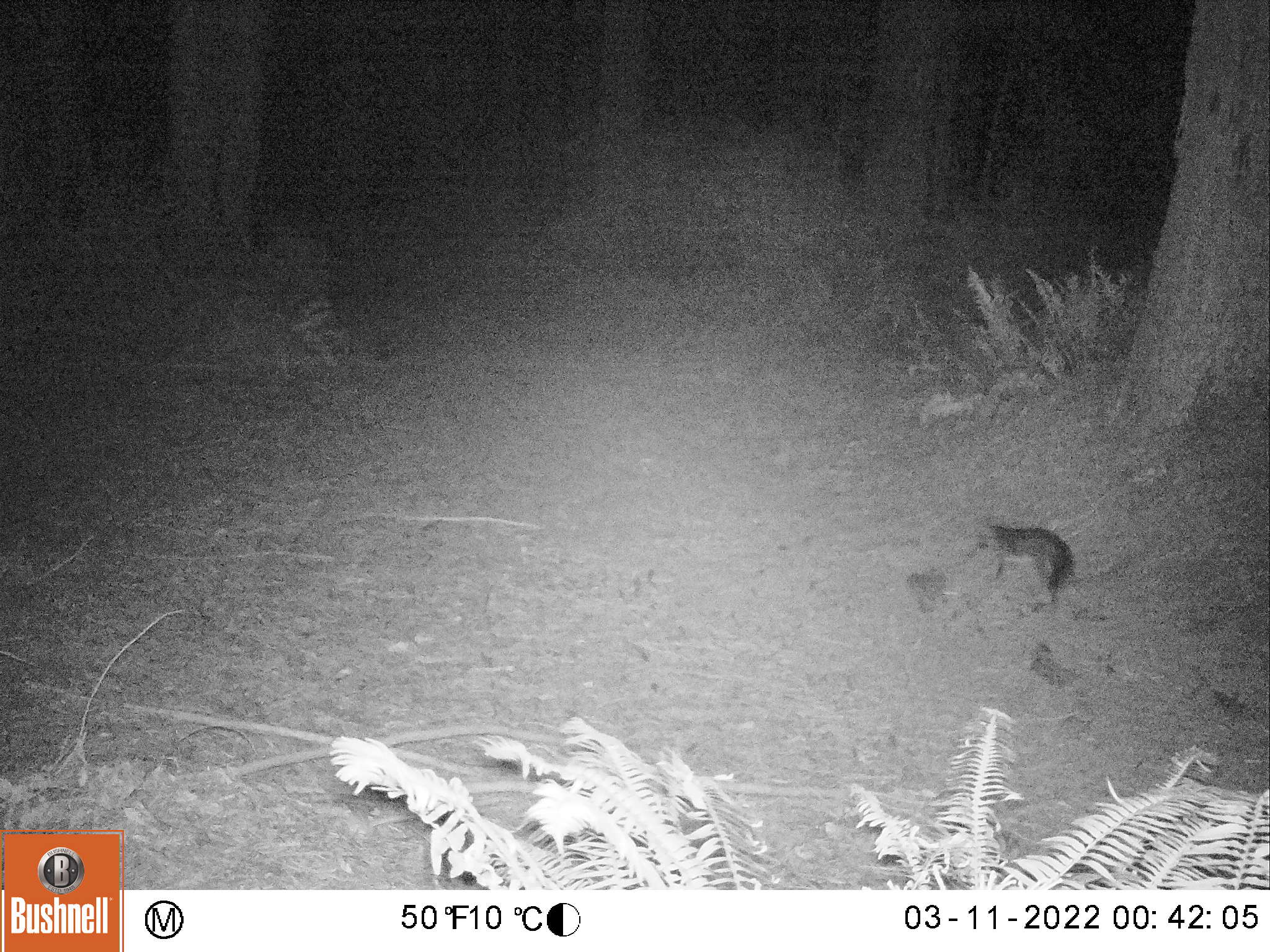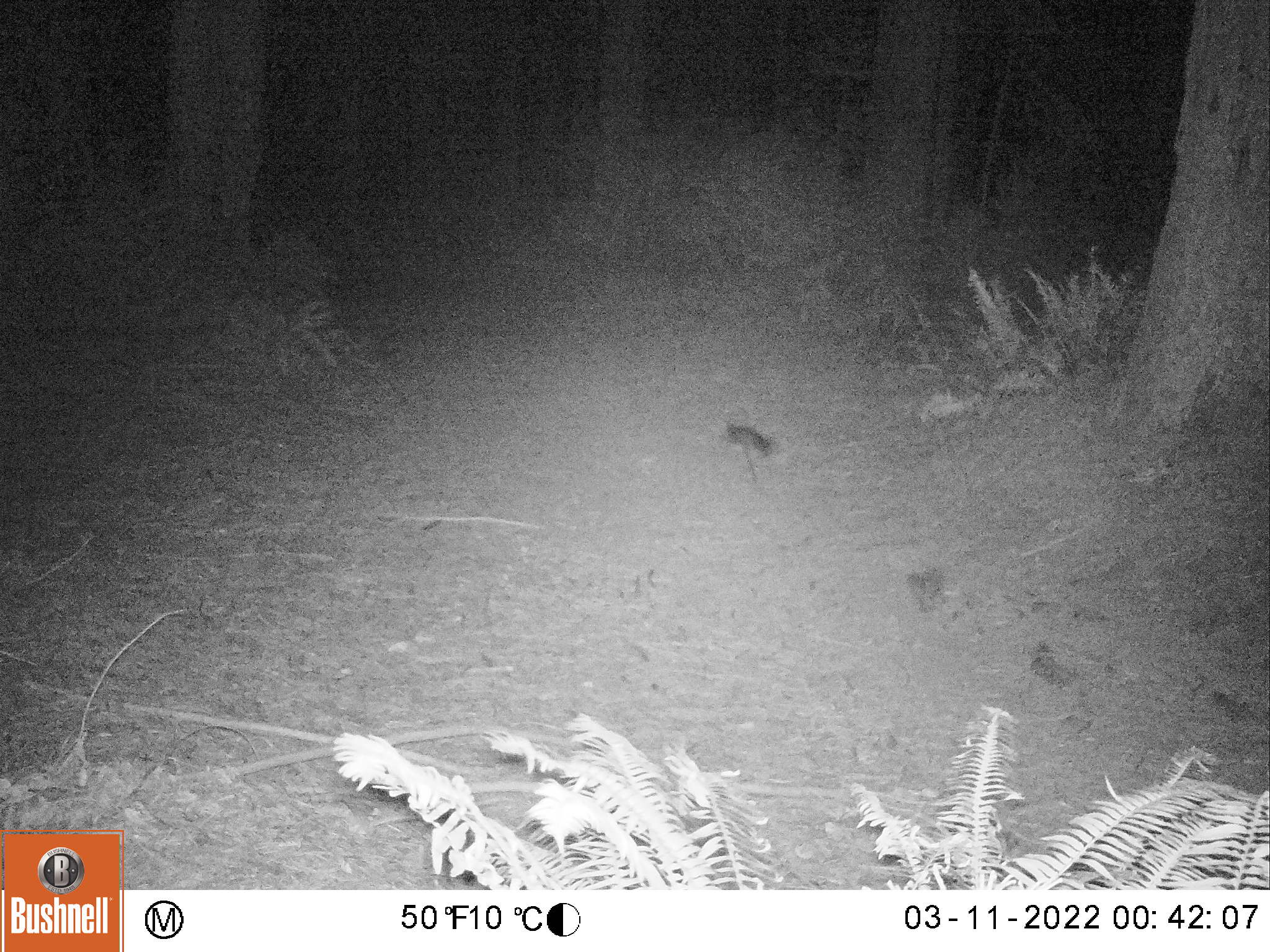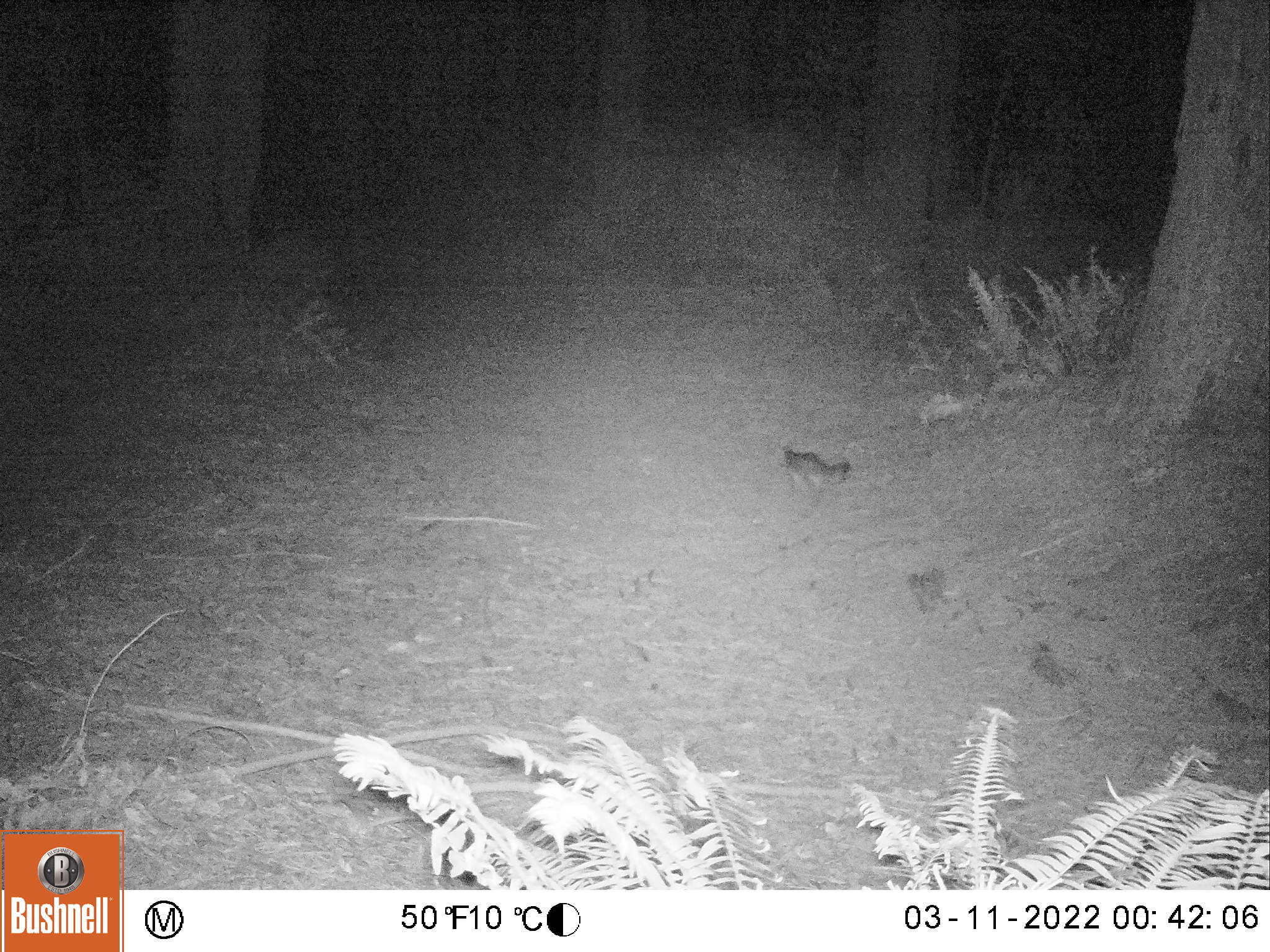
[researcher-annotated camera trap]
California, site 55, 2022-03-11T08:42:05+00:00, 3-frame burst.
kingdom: Animalia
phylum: Chordata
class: Mammalia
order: Carnivora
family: Canidae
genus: Urocyon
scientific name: Urocyon cinereoargenteus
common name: gray fox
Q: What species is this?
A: Gray fox (Urocyon cinereoargenteus).